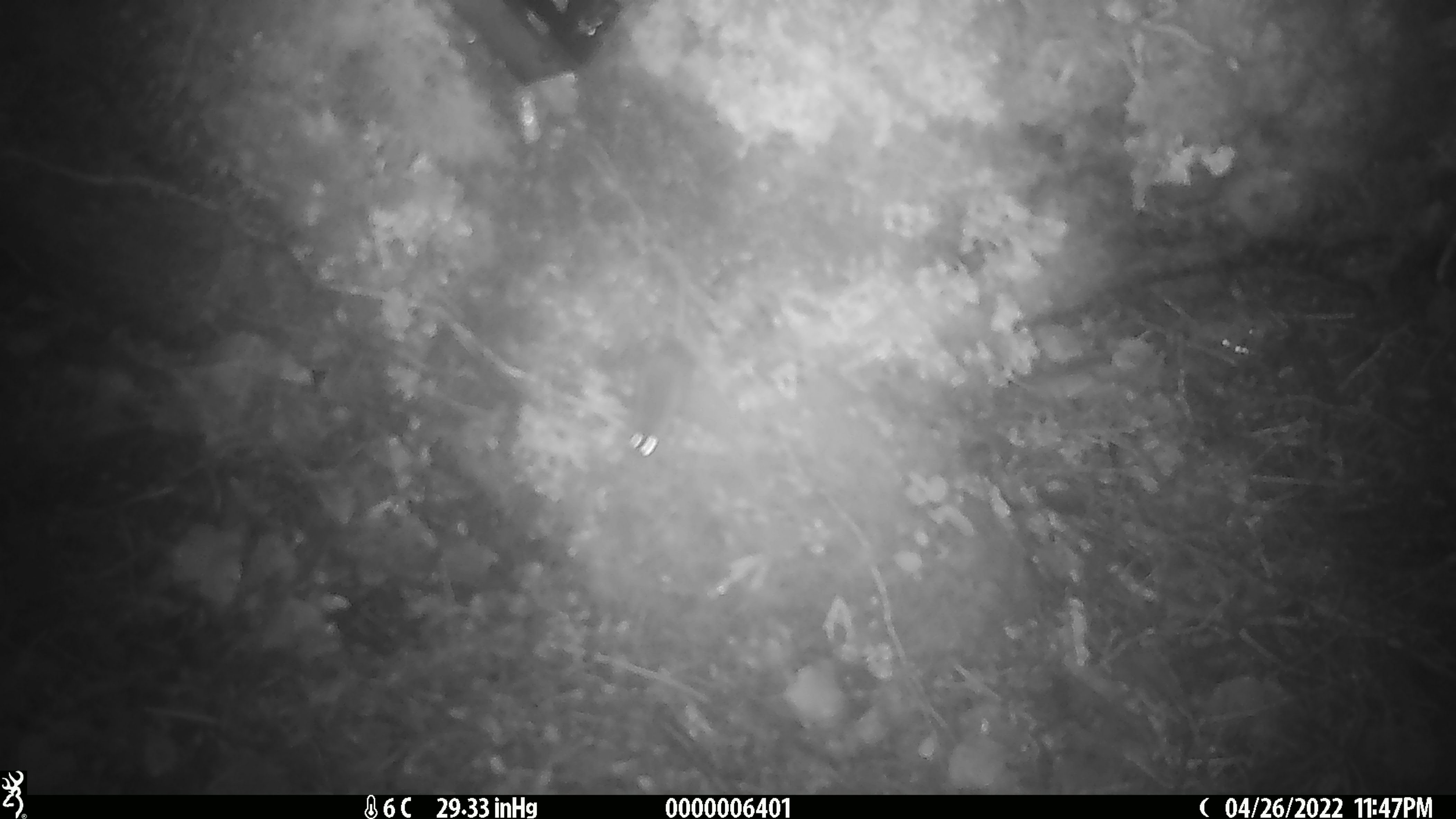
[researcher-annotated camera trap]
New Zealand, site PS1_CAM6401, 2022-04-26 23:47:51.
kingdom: Animalia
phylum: Chordata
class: Mammalia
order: Rodentia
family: Muridae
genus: Mus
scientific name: Mus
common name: mouse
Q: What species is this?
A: Mouse (Mus).